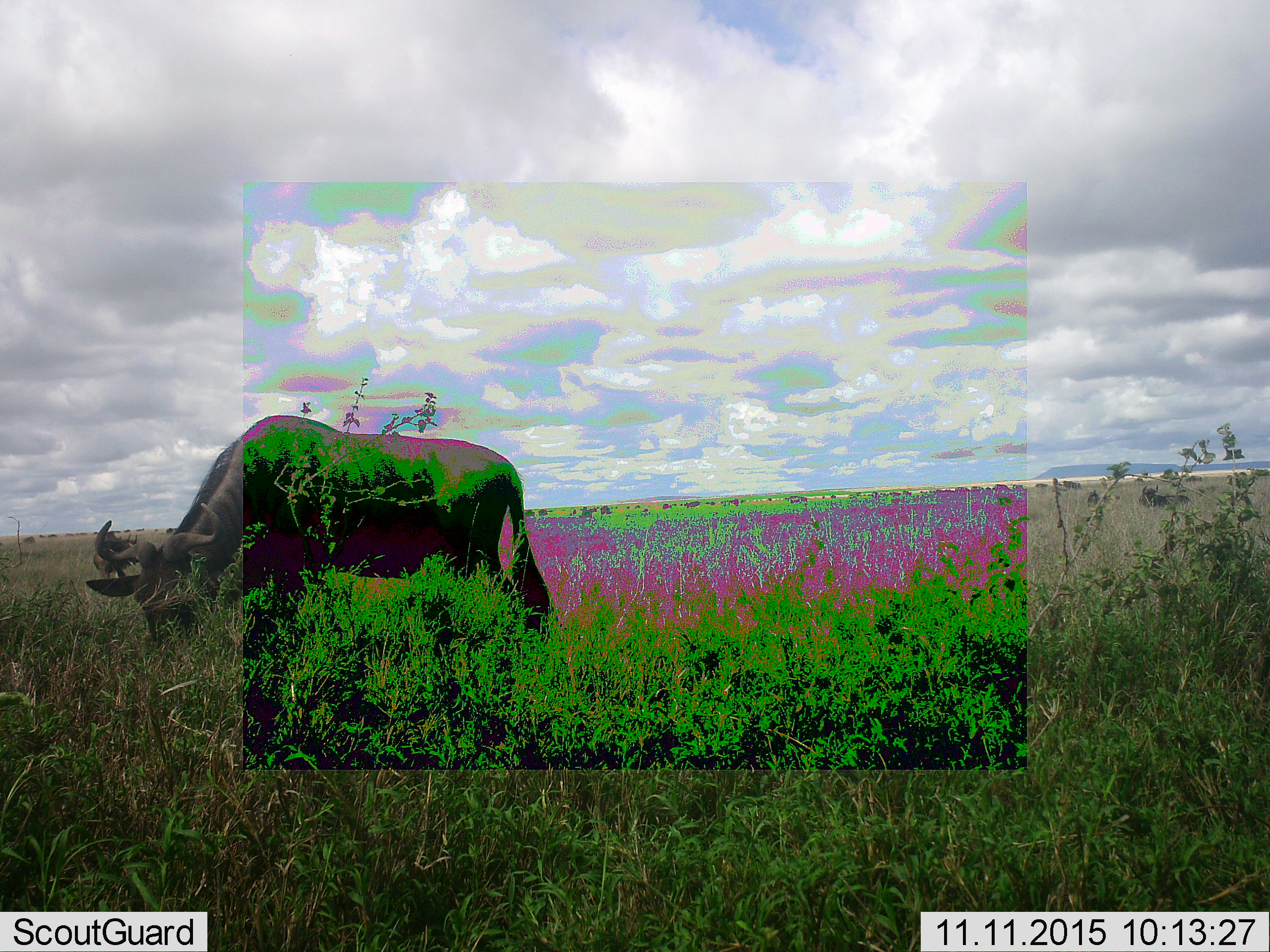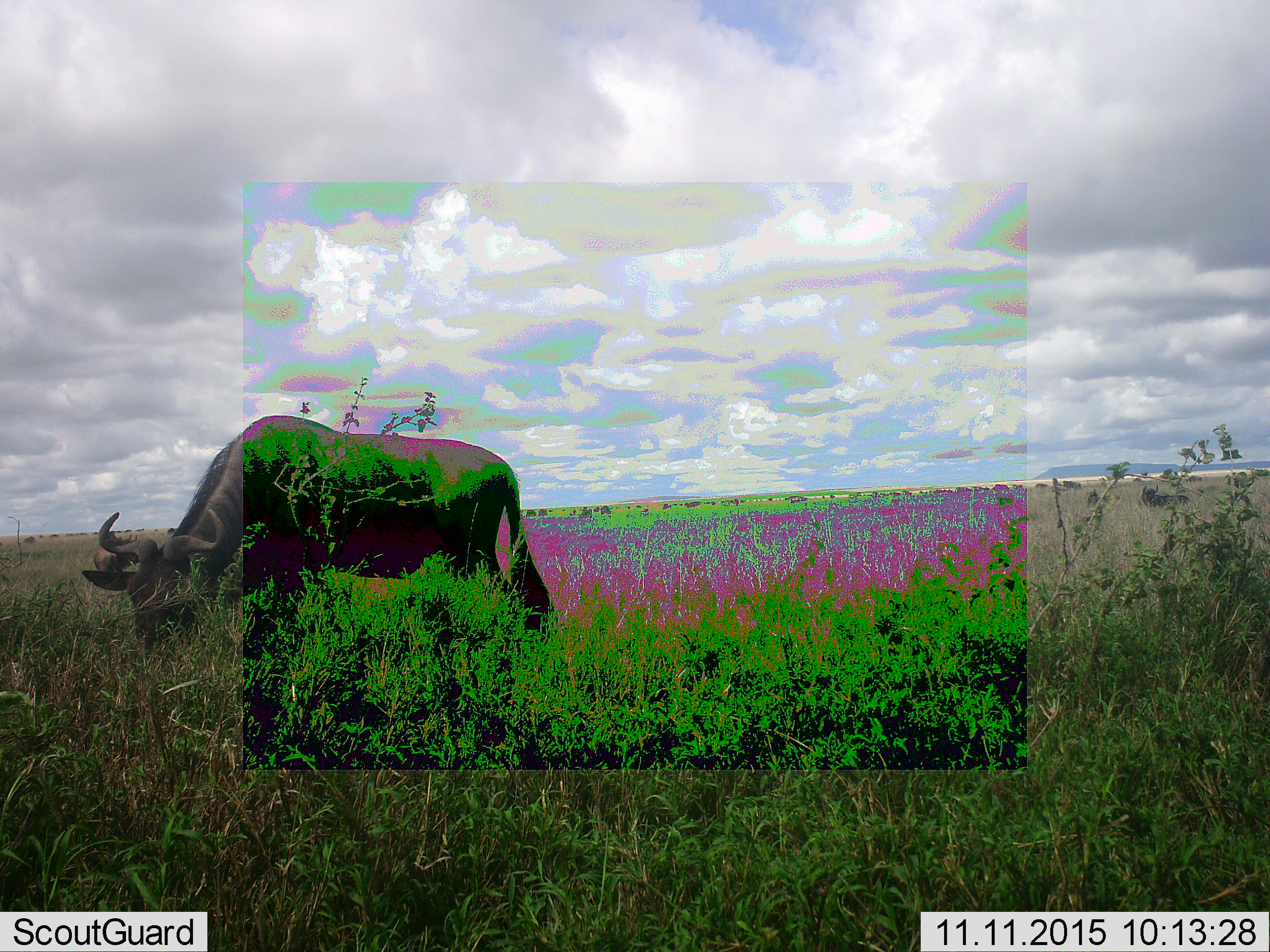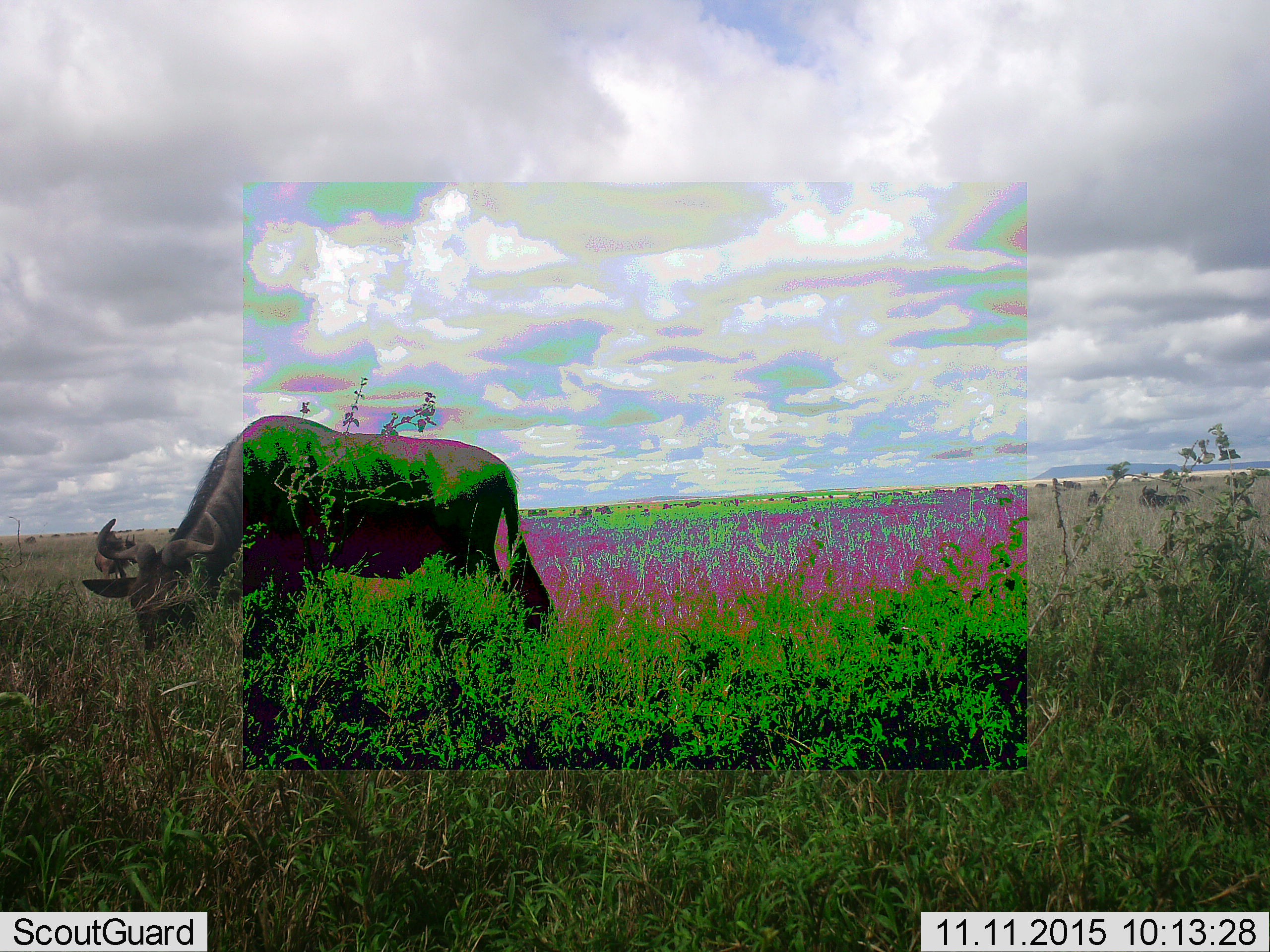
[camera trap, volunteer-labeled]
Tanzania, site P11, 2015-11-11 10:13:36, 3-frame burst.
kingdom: Animalia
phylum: Chordata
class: Mammalia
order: Artiodactyla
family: Bovidae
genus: Syncerus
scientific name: Syncerus caffer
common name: cape buffalo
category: buffalo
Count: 2.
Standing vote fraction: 25%.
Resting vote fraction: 0%.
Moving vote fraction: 50%.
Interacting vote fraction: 0%.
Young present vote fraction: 0%.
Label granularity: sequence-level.